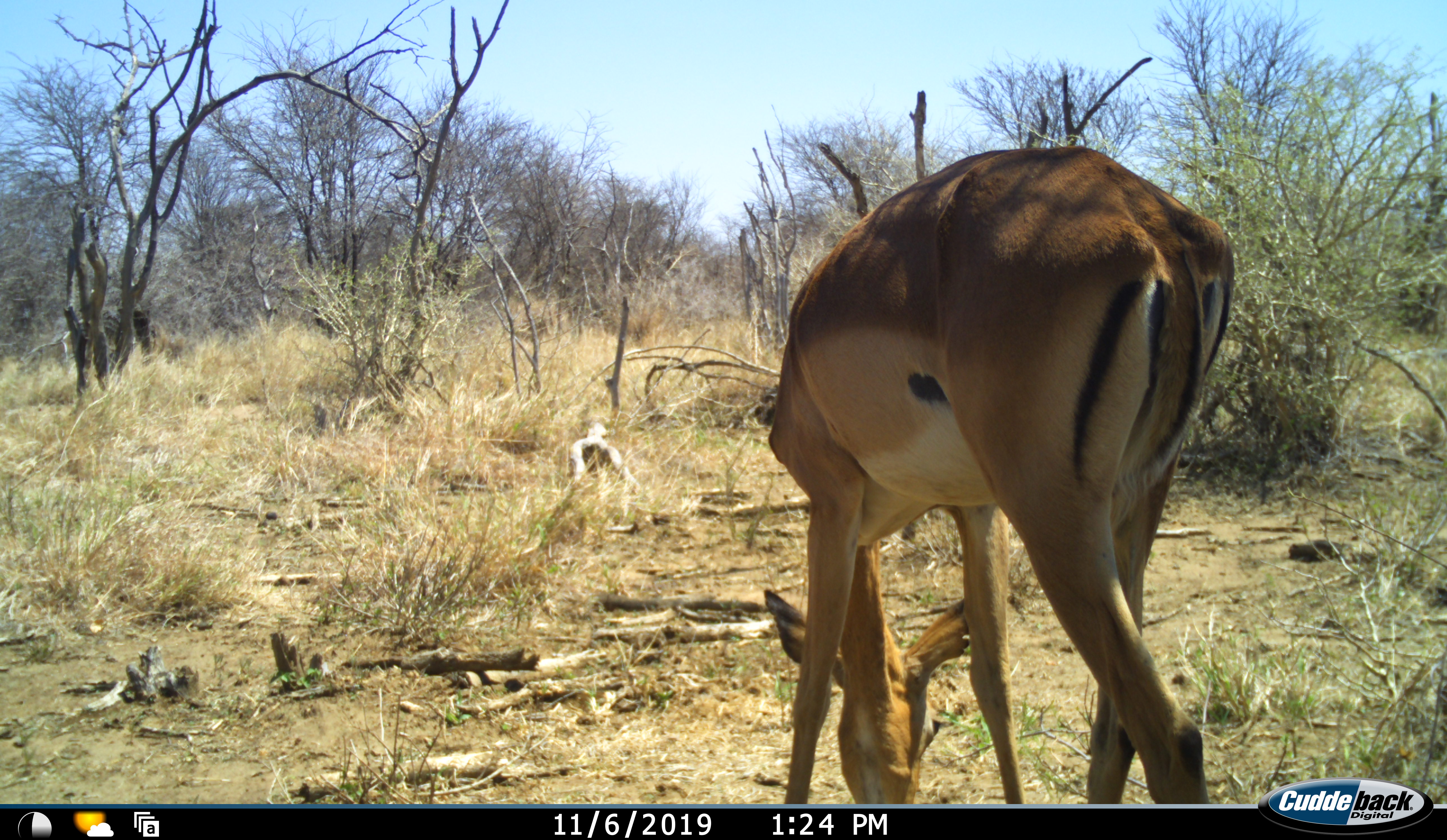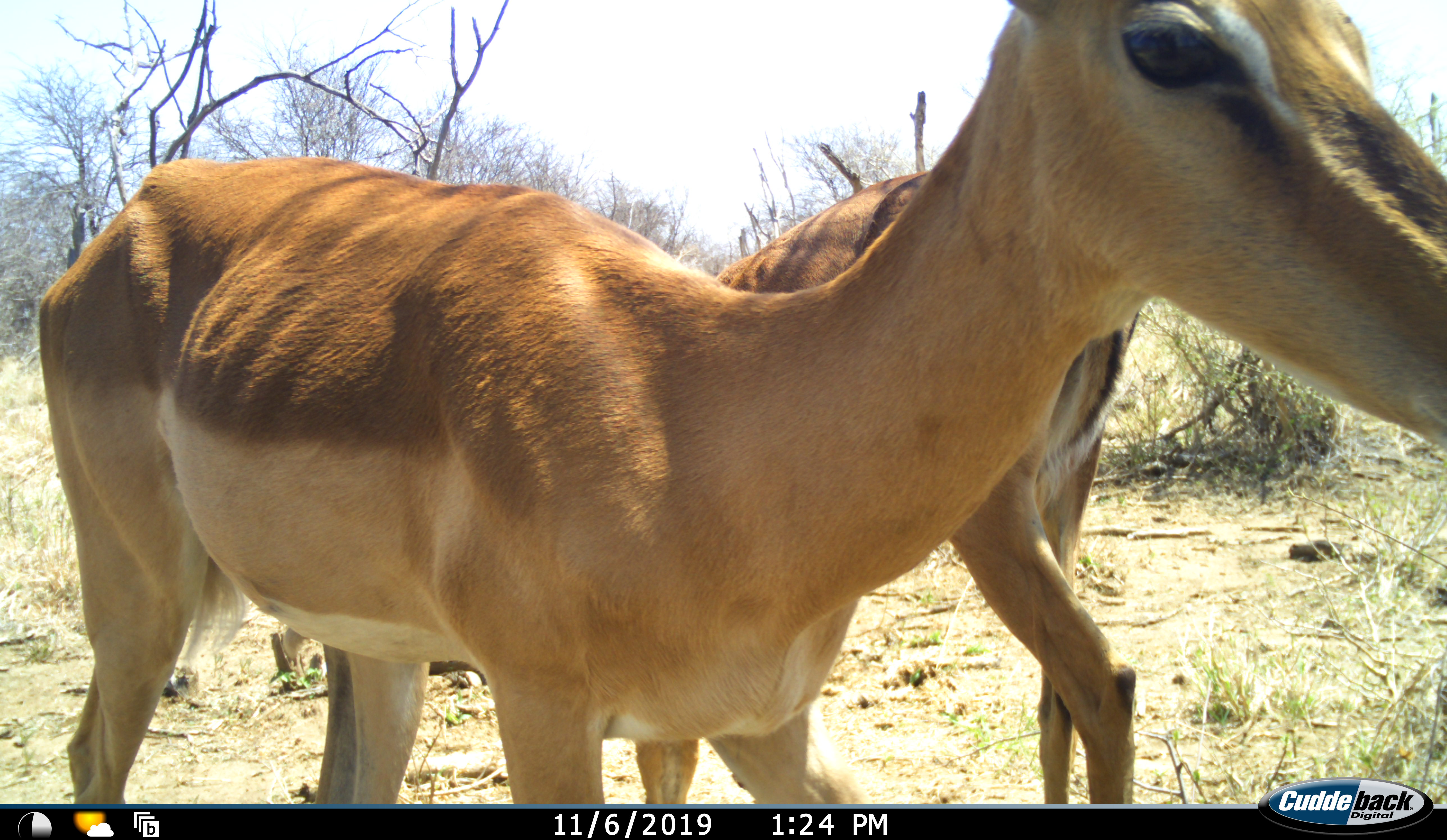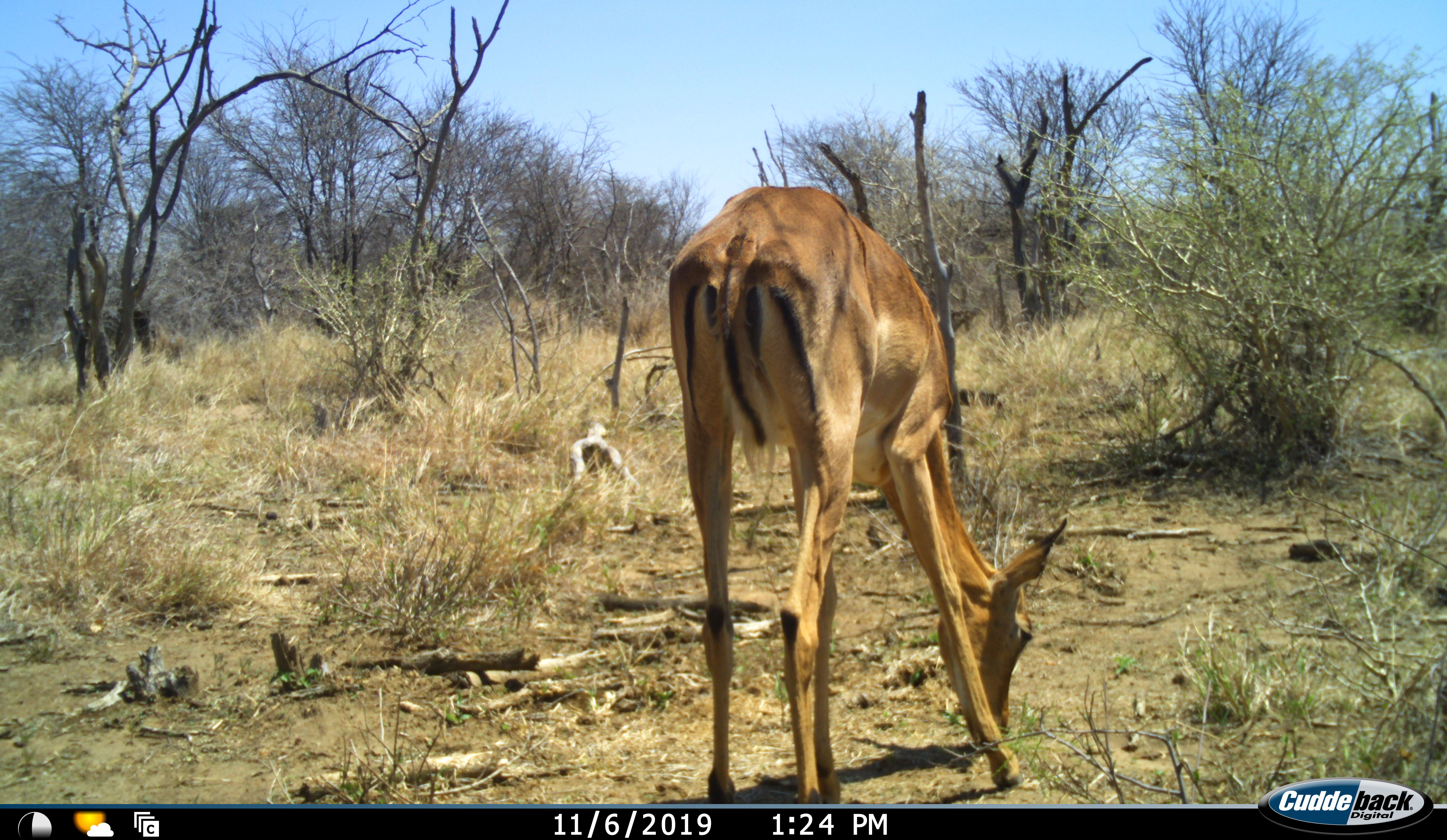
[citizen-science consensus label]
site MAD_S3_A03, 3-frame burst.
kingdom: Animalia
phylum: Chordata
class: Mammalia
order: Artiodactyla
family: Bovidae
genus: Aepyceros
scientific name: Aepyceros melampus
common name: impala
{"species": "impala (Aepyceros melampus)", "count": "2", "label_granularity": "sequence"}